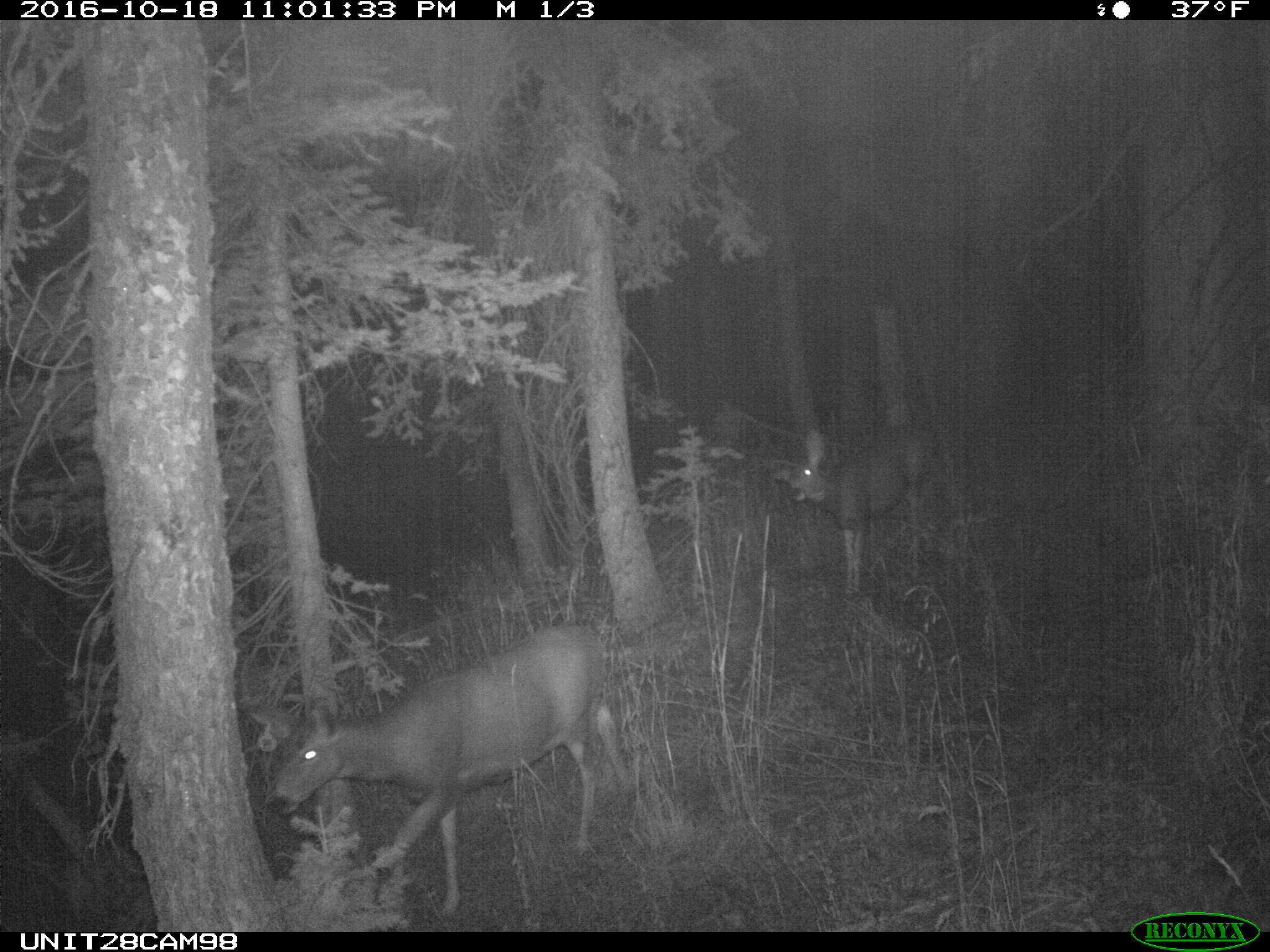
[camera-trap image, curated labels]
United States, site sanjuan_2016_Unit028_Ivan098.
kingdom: Animalia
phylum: Chordata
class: Mammalia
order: Artiodactyla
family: Cervidae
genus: Odocoileus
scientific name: Odocoileus hemionus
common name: mule deer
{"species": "Odocoileus hemionus (mule deer)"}